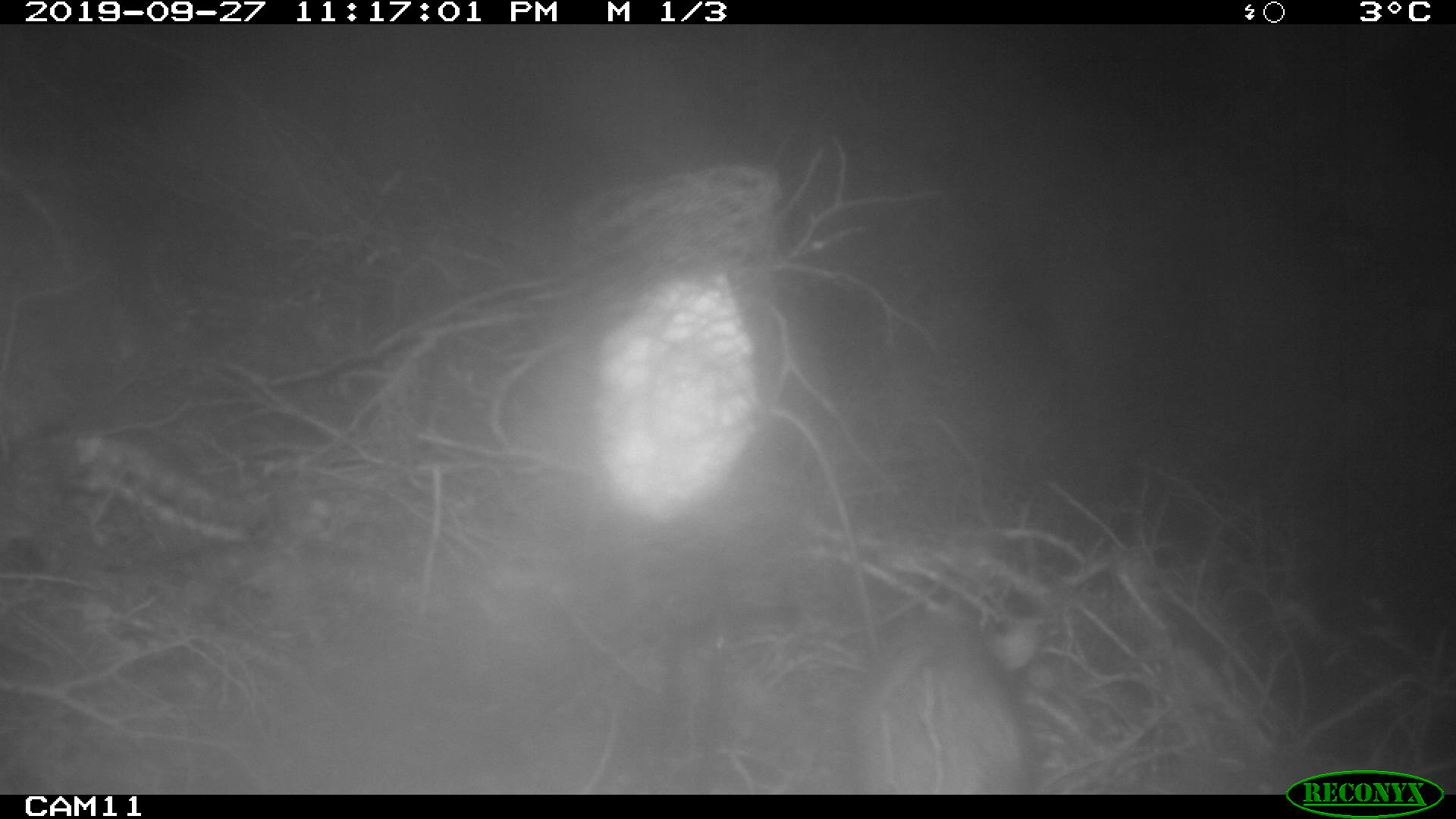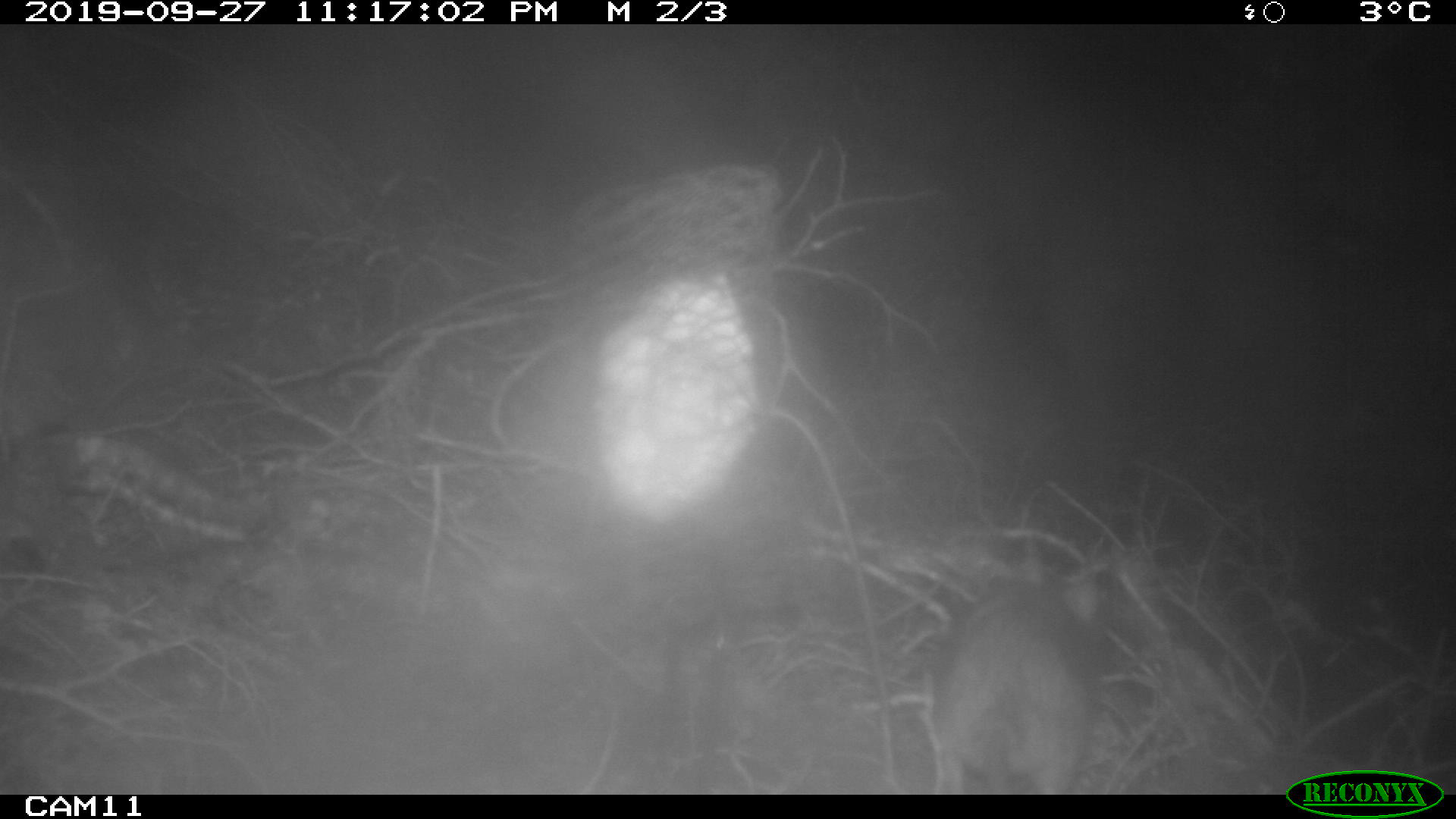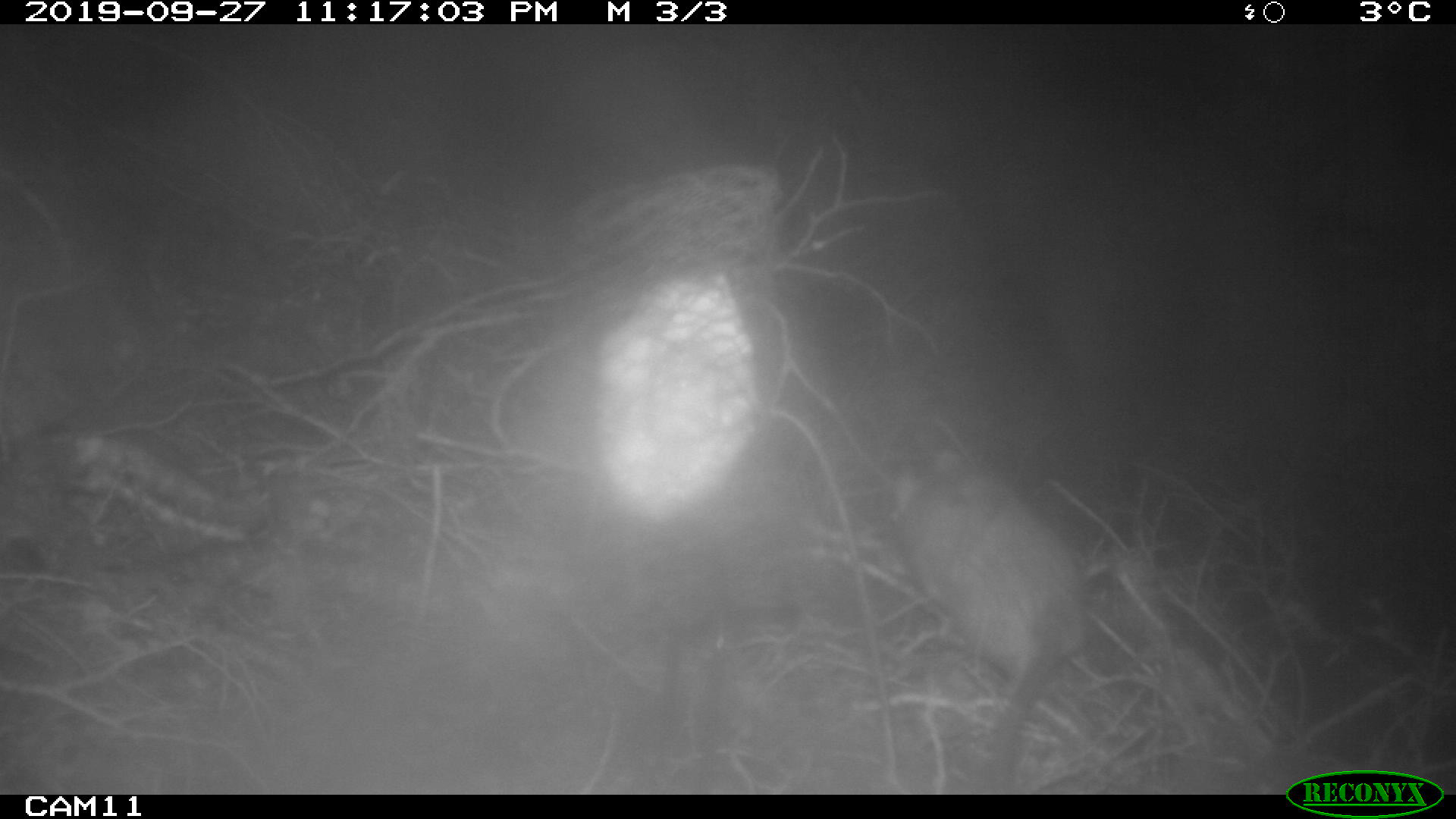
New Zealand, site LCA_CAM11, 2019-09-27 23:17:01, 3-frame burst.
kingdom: Animalia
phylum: Chordata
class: Mammalia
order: Rodentia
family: Muridae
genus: Rattus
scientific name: Rattus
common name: rat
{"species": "rat (Rattus)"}